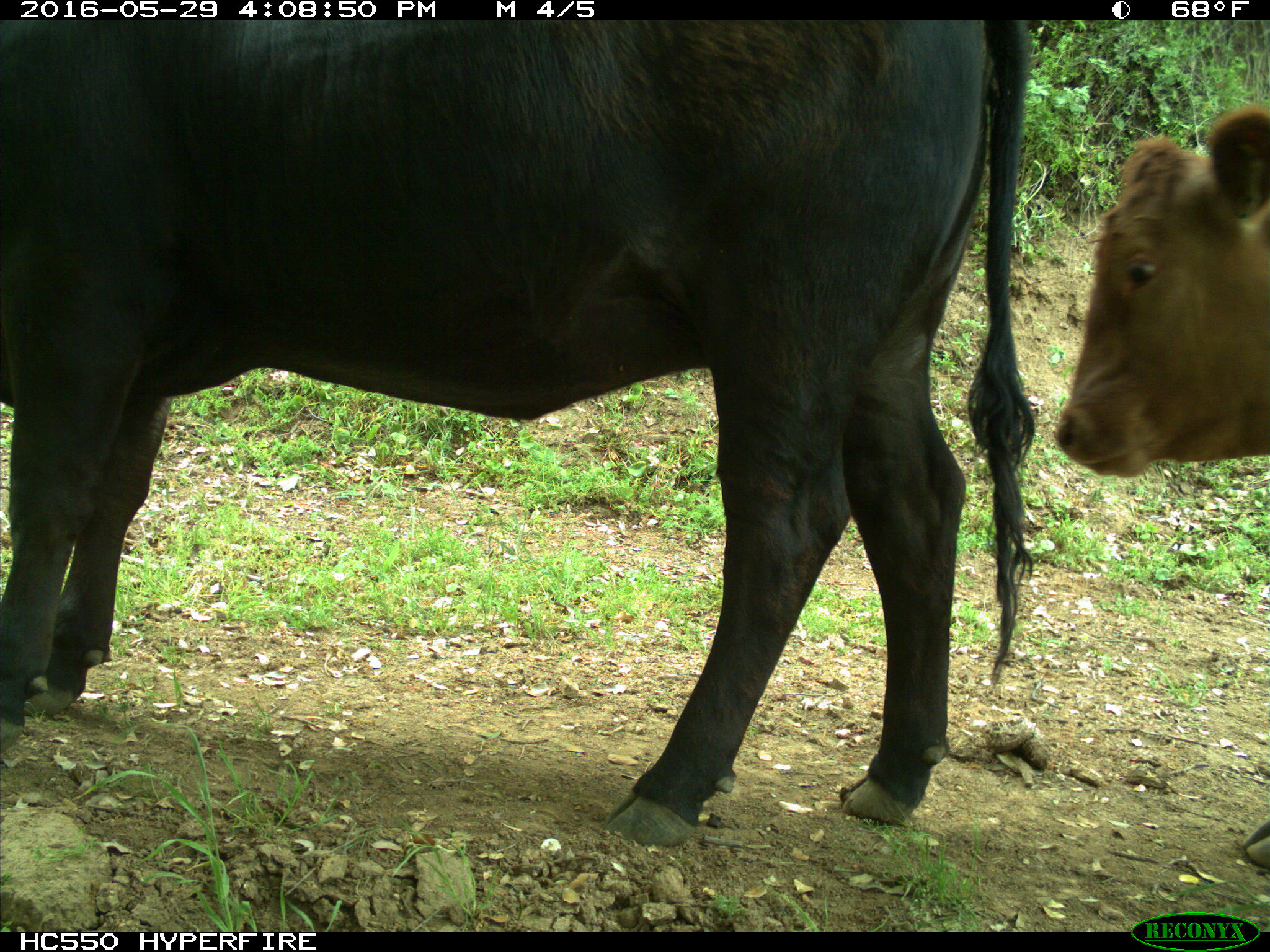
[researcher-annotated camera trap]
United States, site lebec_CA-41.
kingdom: Animalia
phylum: Chordata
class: Mammalia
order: Artiodactyla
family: Bovidae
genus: Bos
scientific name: Bos taurus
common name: domestic cow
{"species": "Bos taurus (domestic cow)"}